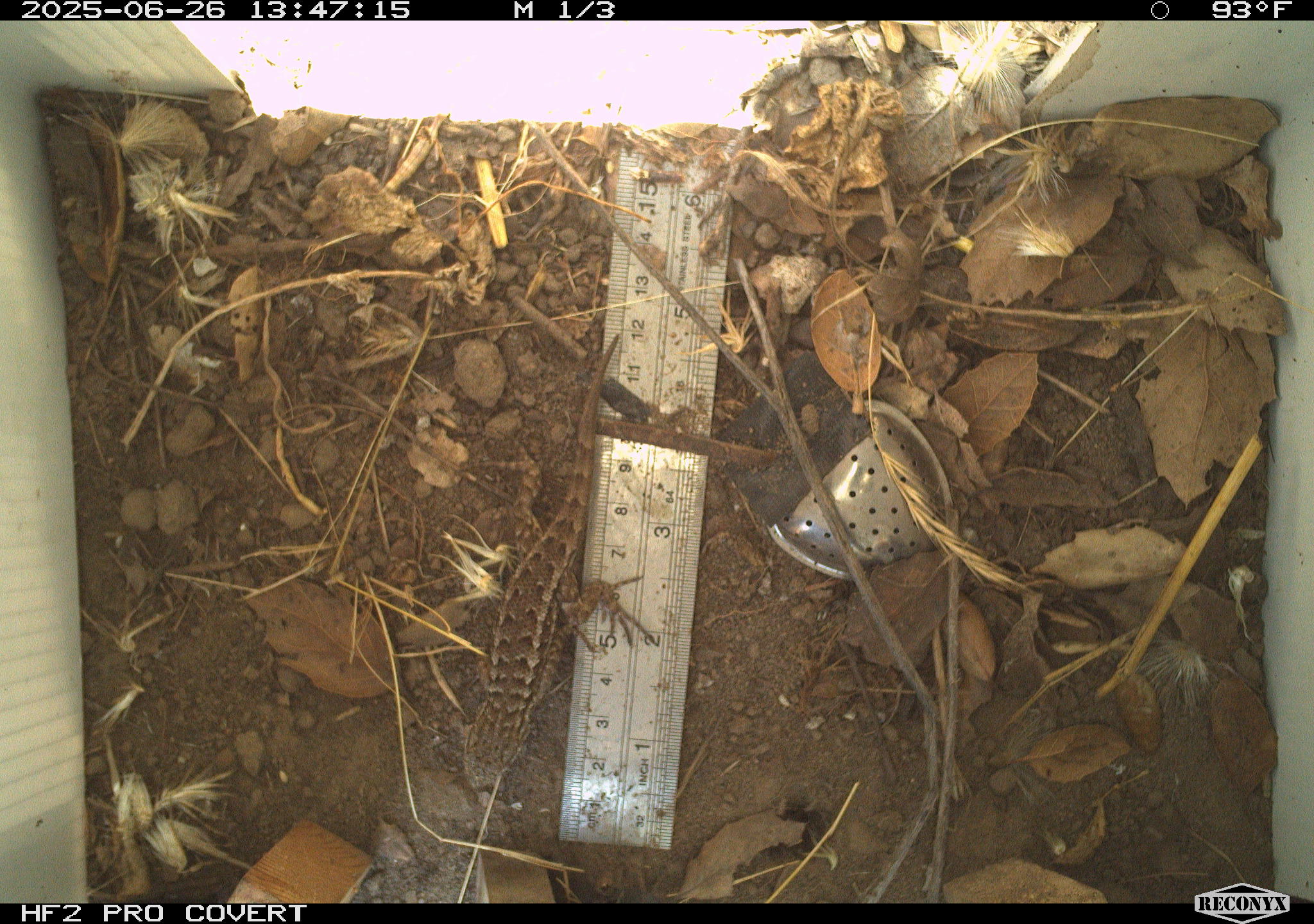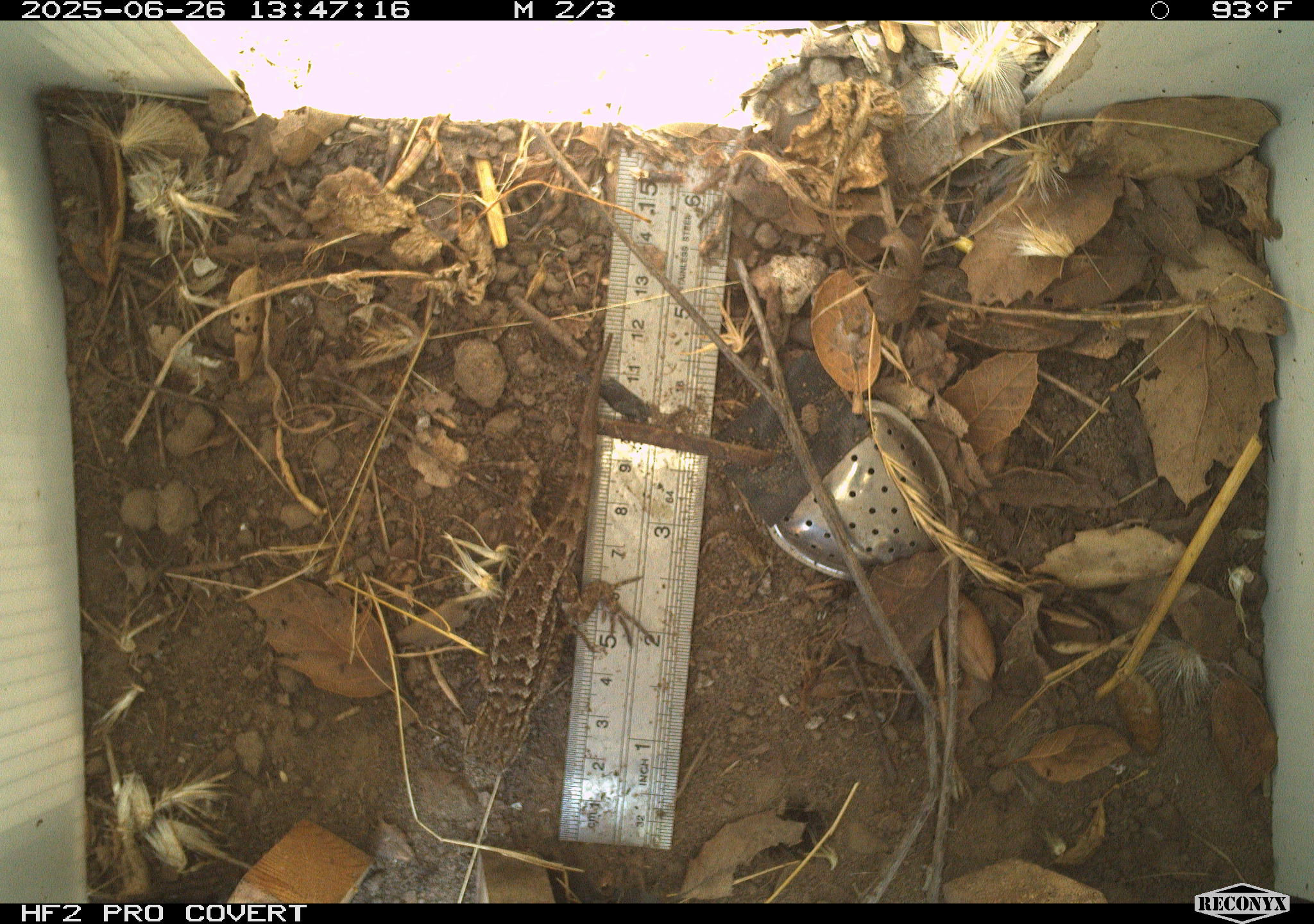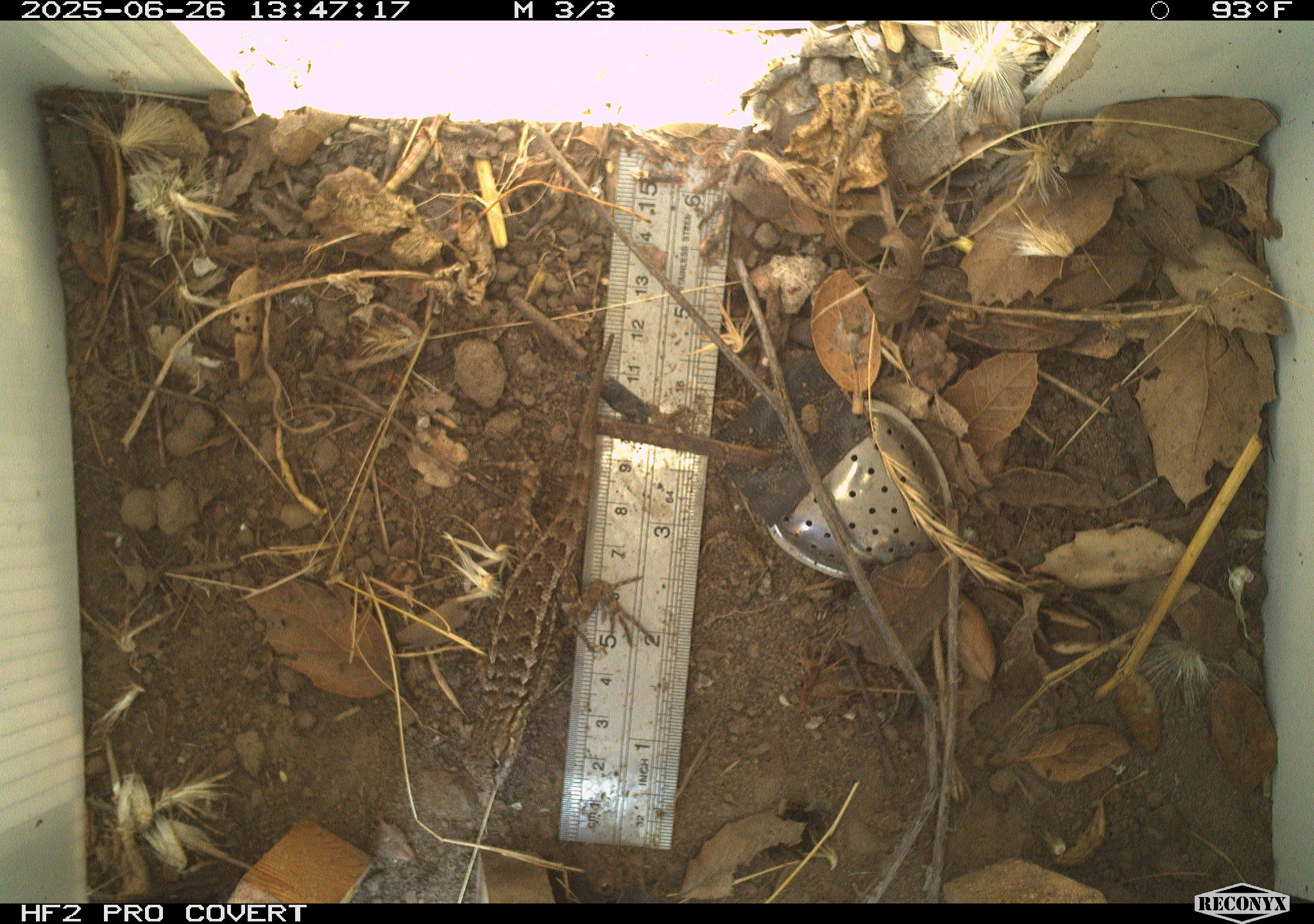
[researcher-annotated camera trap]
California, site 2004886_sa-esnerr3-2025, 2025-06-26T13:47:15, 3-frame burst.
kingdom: Animalia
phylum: Chordata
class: Reptilia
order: Squamata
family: Phrynosomatidae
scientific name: Phrynosomatidae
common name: north american spiny lizards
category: sceloporus/uta species